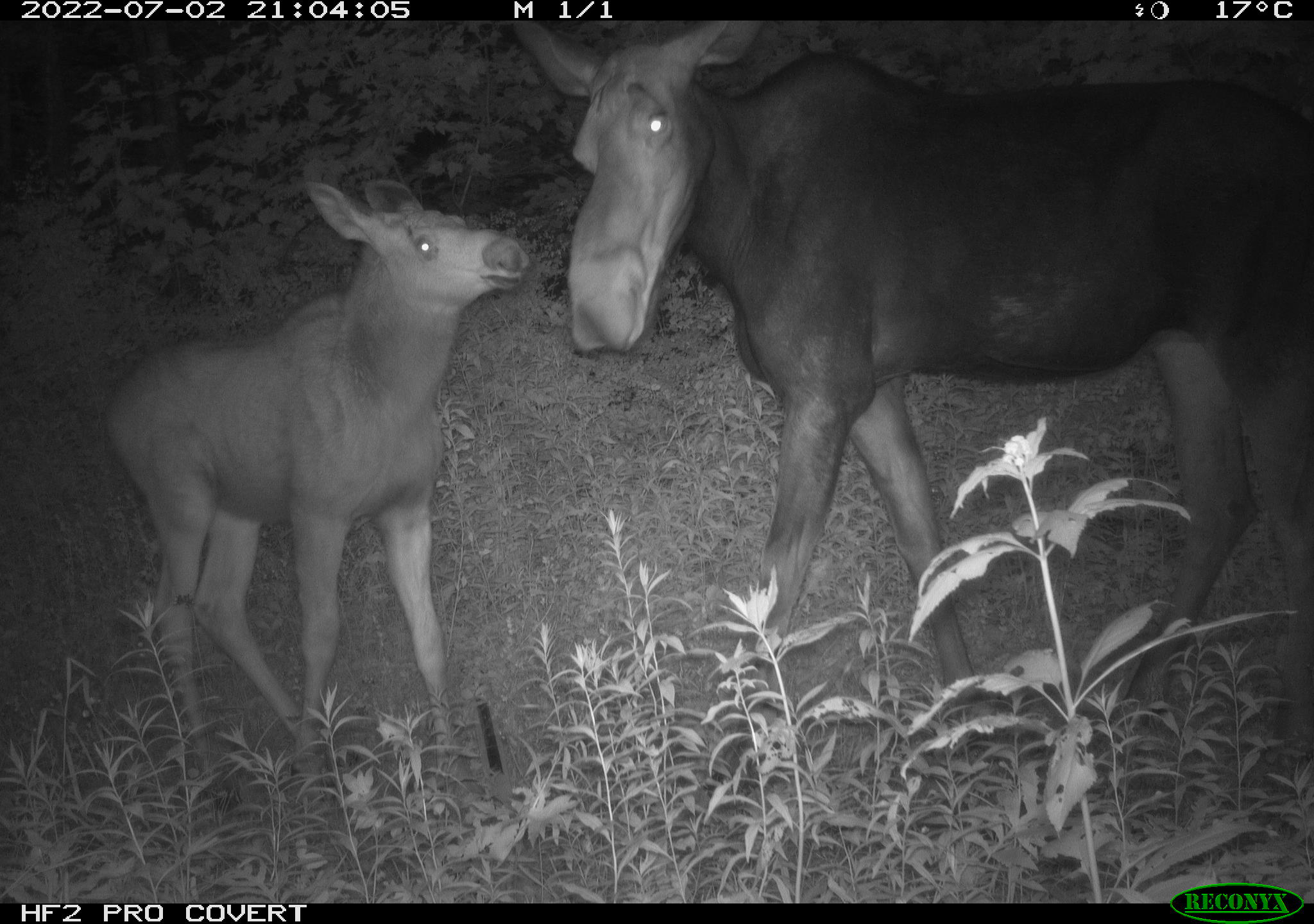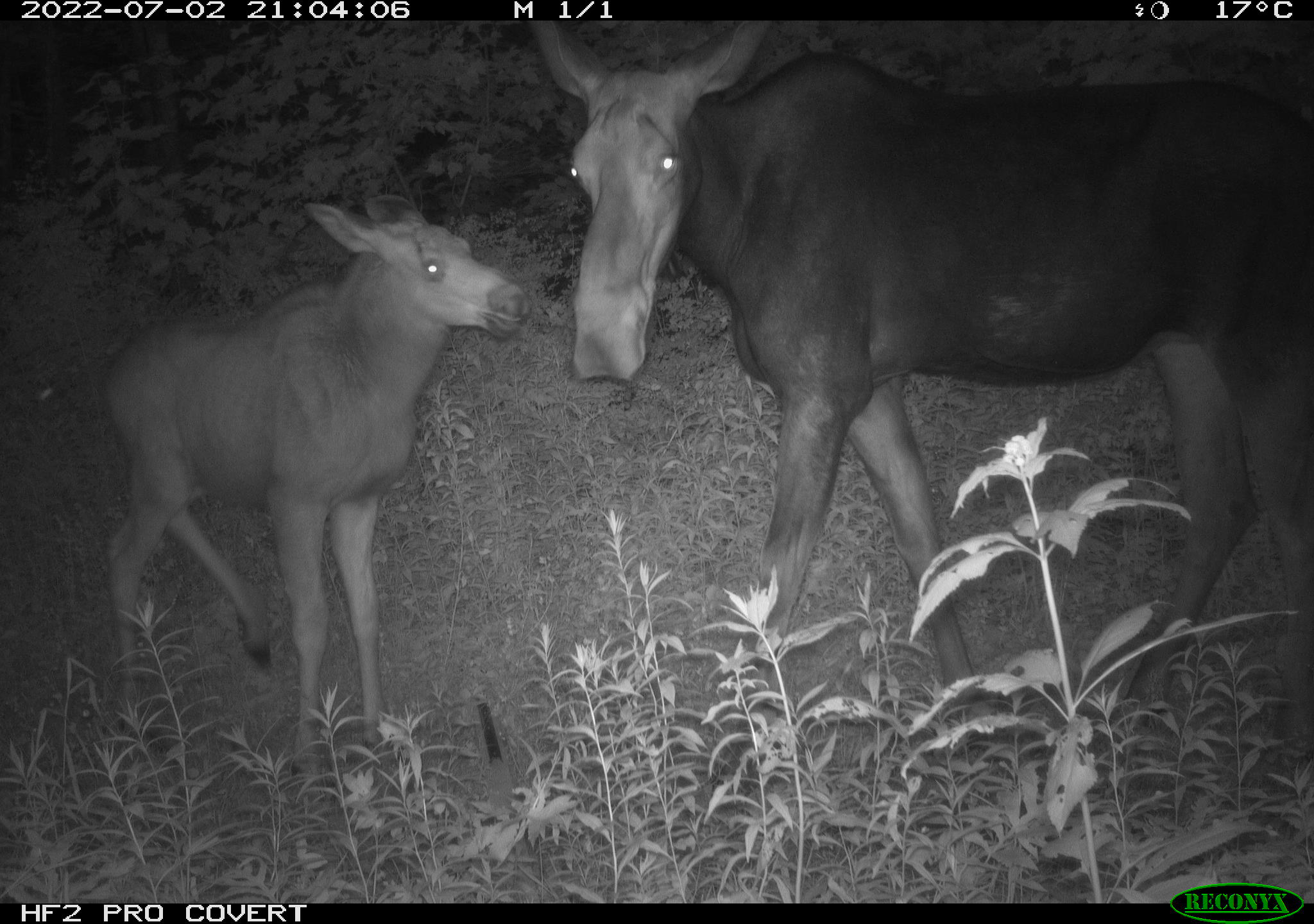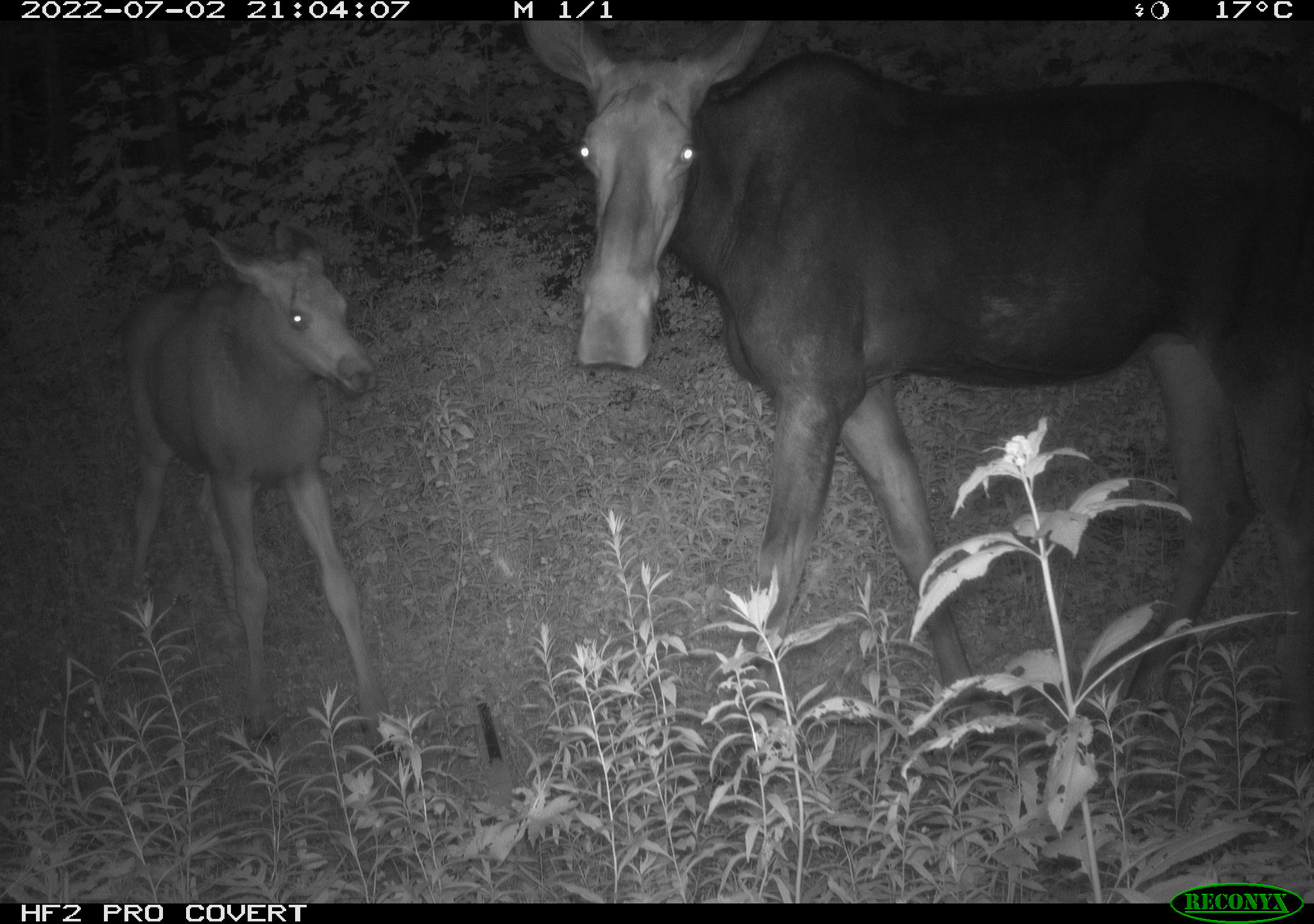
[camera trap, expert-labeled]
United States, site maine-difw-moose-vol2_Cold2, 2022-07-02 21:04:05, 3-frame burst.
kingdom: Animalia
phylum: Chordata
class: Mammalia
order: Artiodactyla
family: Cervidae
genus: Alces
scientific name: Alces alces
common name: moose